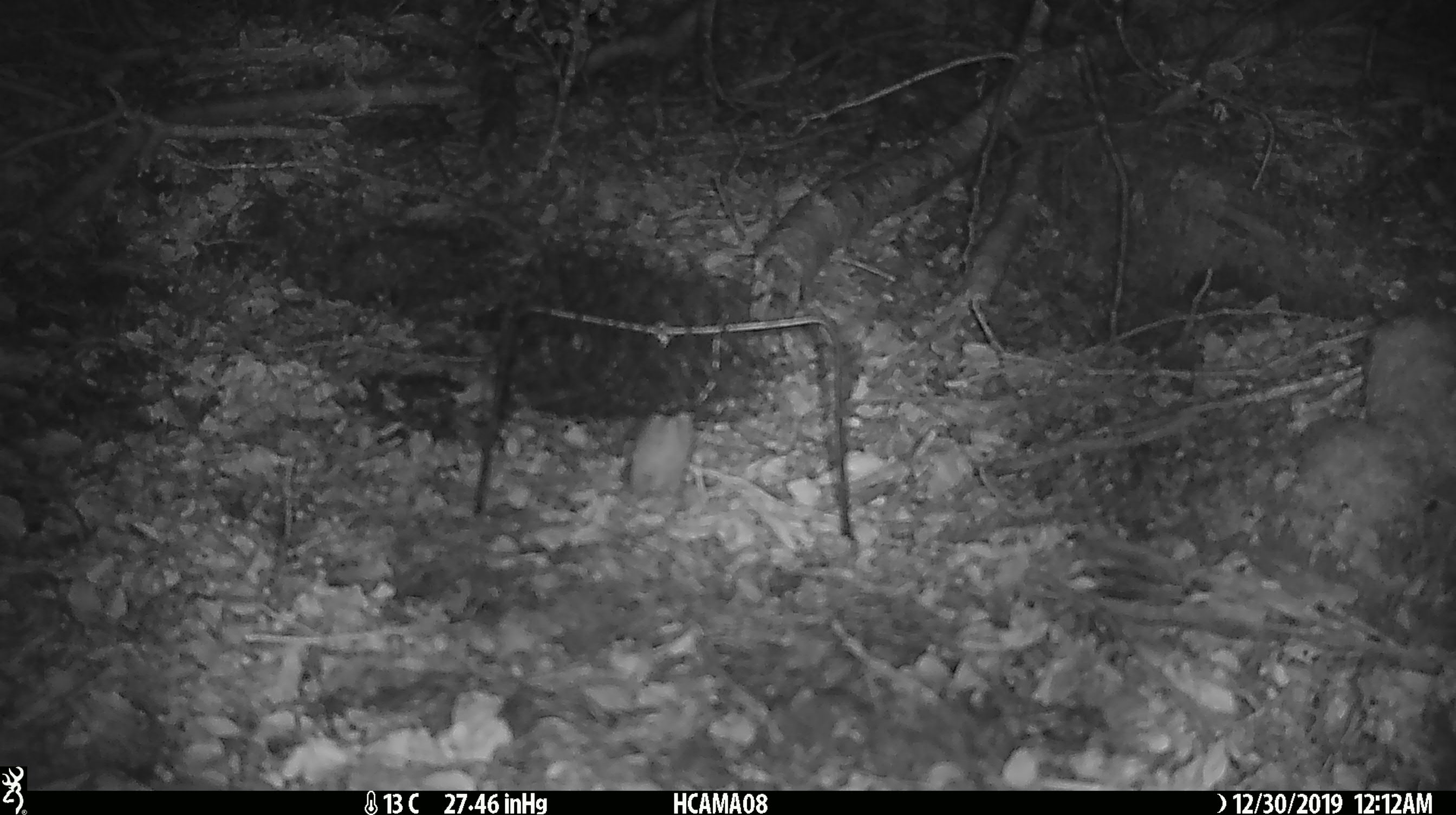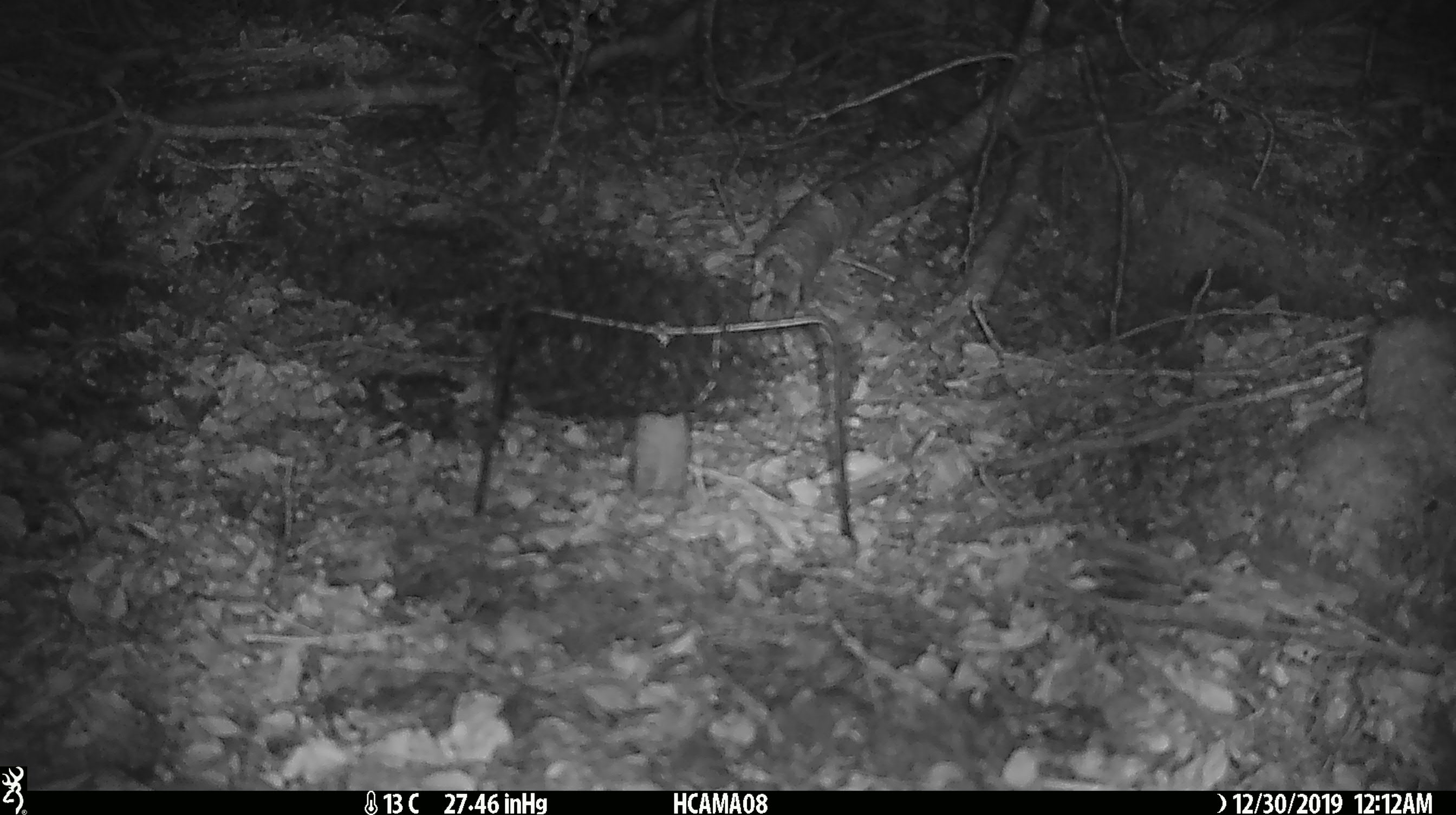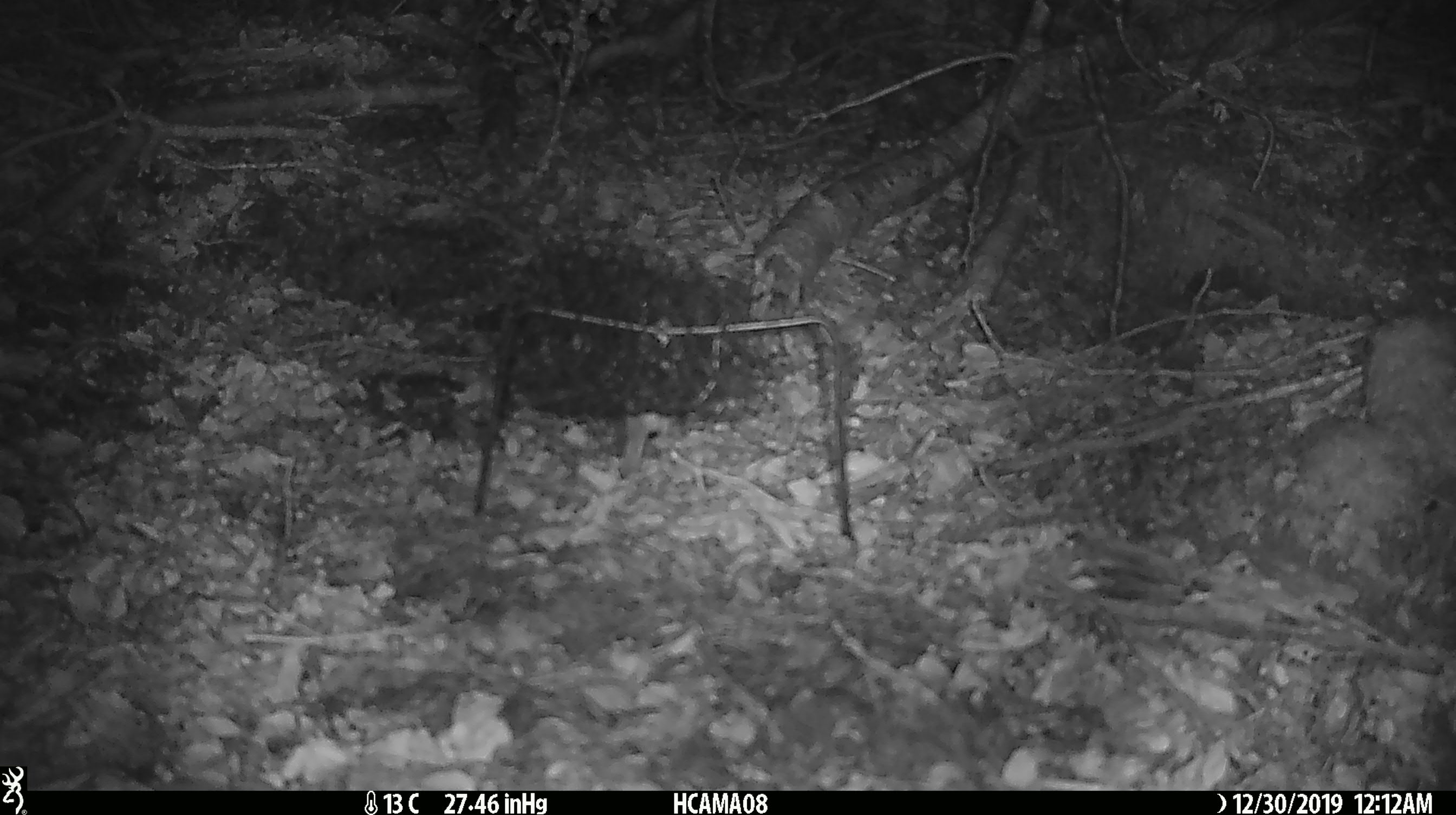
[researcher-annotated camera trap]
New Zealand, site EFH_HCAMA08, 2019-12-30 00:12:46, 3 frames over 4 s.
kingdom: Animalia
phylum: Chordata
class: Mammalia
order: Rodentia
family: Muridae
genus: Mus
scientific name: Mus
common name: mouse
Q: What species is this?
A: Mouse (Mus).